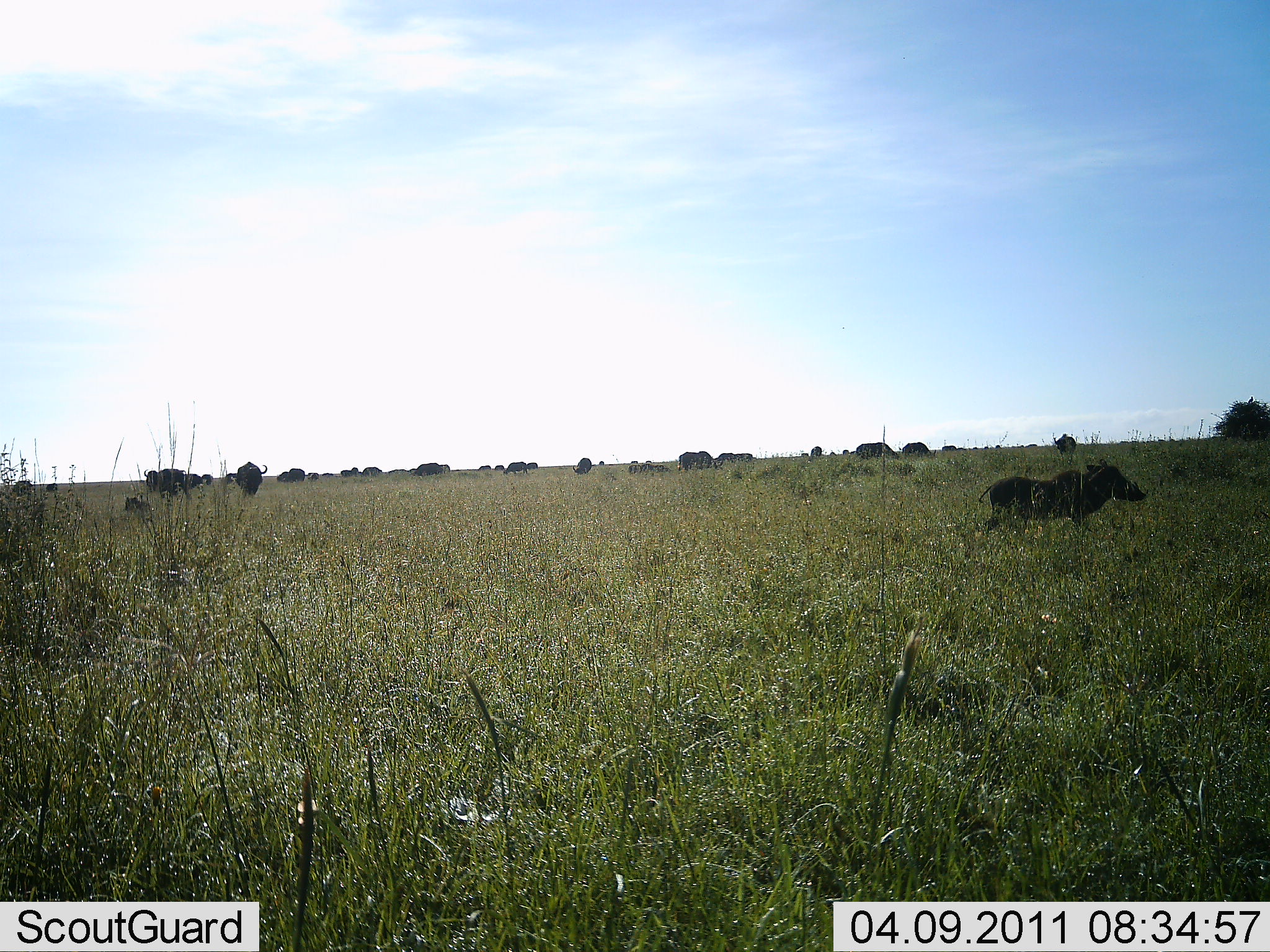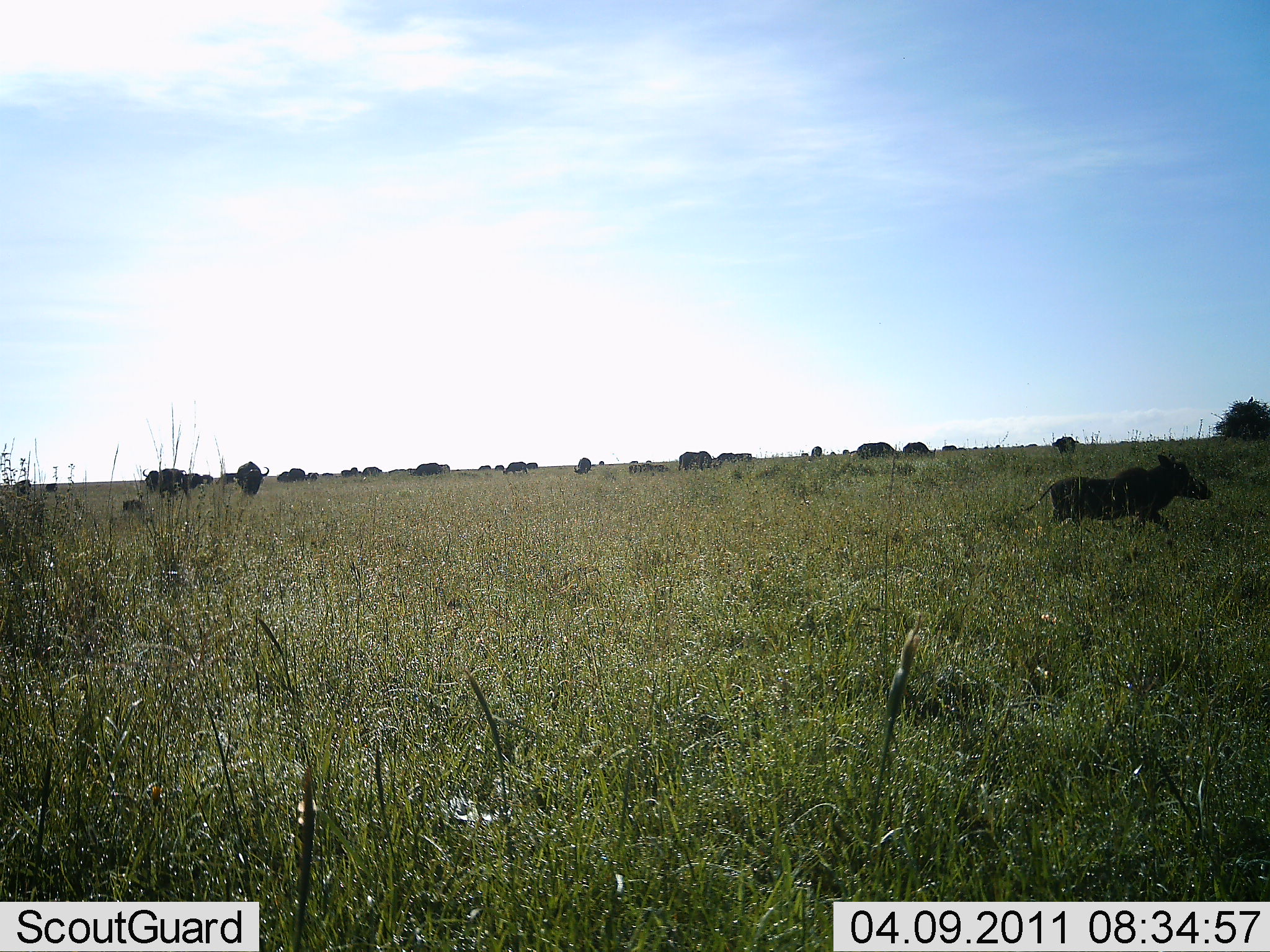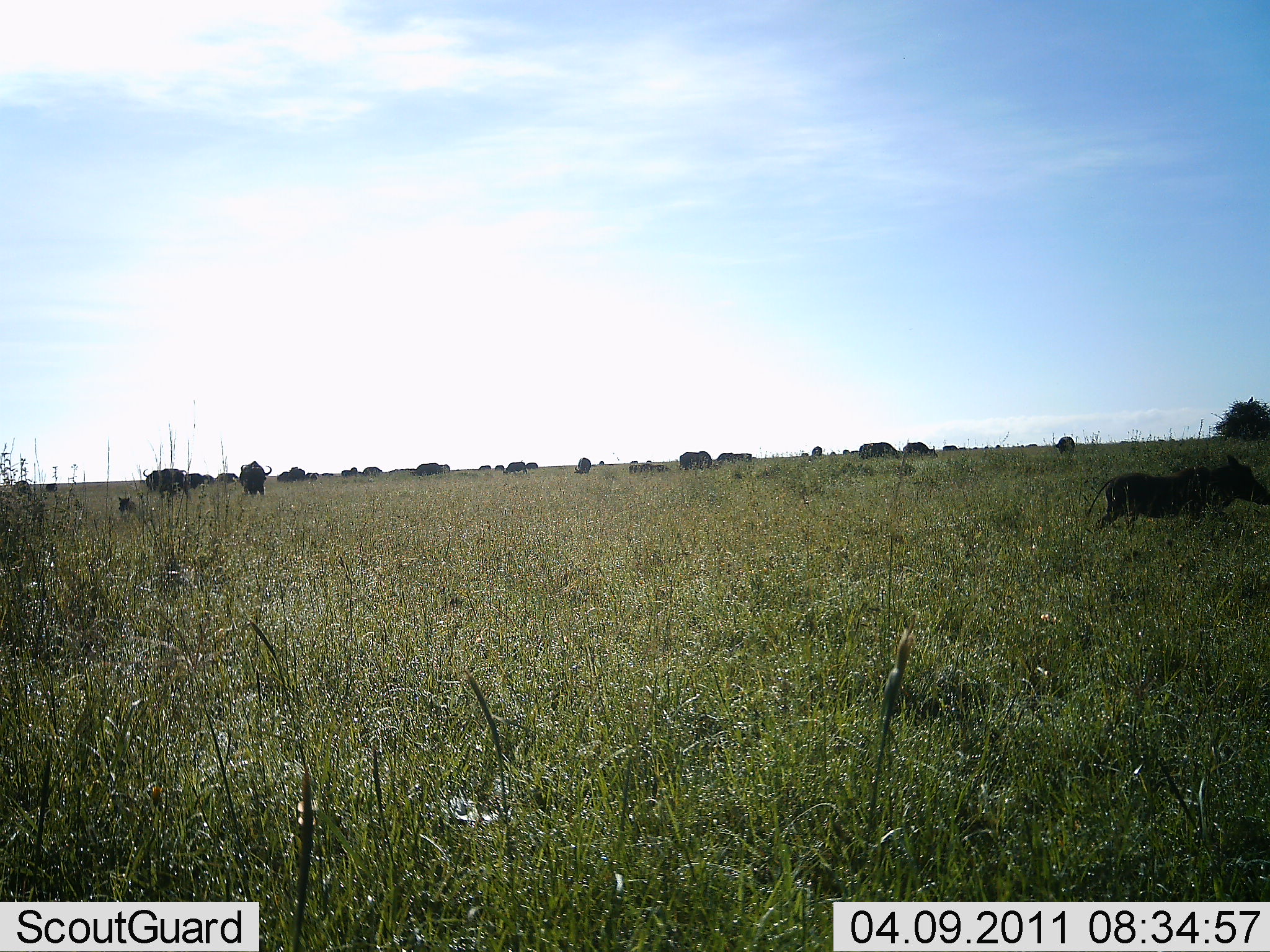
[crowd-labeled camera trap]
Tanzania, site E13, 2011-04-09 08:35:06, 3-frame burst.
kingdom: Animalia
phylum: Chordata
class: Mammalia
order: Artiodactyla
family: Suidae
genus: Phacochoerus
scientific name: Phacochoerus africanus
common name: warthog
Warthog (Phacochoerus africanus), count 1. Behavior (volunteer vote fractions): standing 0%, resting 0%, moving 100%, interacting 0%. Young present (vote fraction): 0%. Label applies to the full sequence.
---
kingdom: Animalia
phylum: Chordata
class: Mammalia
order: Artiodactyla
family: Bovidae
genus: Connochaetes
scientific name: Connochaetes taurinus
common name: blue wildebeest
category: wildebeest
Wildebeest (blue wildebeest) (Connochaetes taurinus), count 11-50. Behavior (volunteer vote fractions): standing 45%, resting 18%, moving 27%, interacting 9%. Young present (vote fraction): 0%. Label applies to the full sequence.